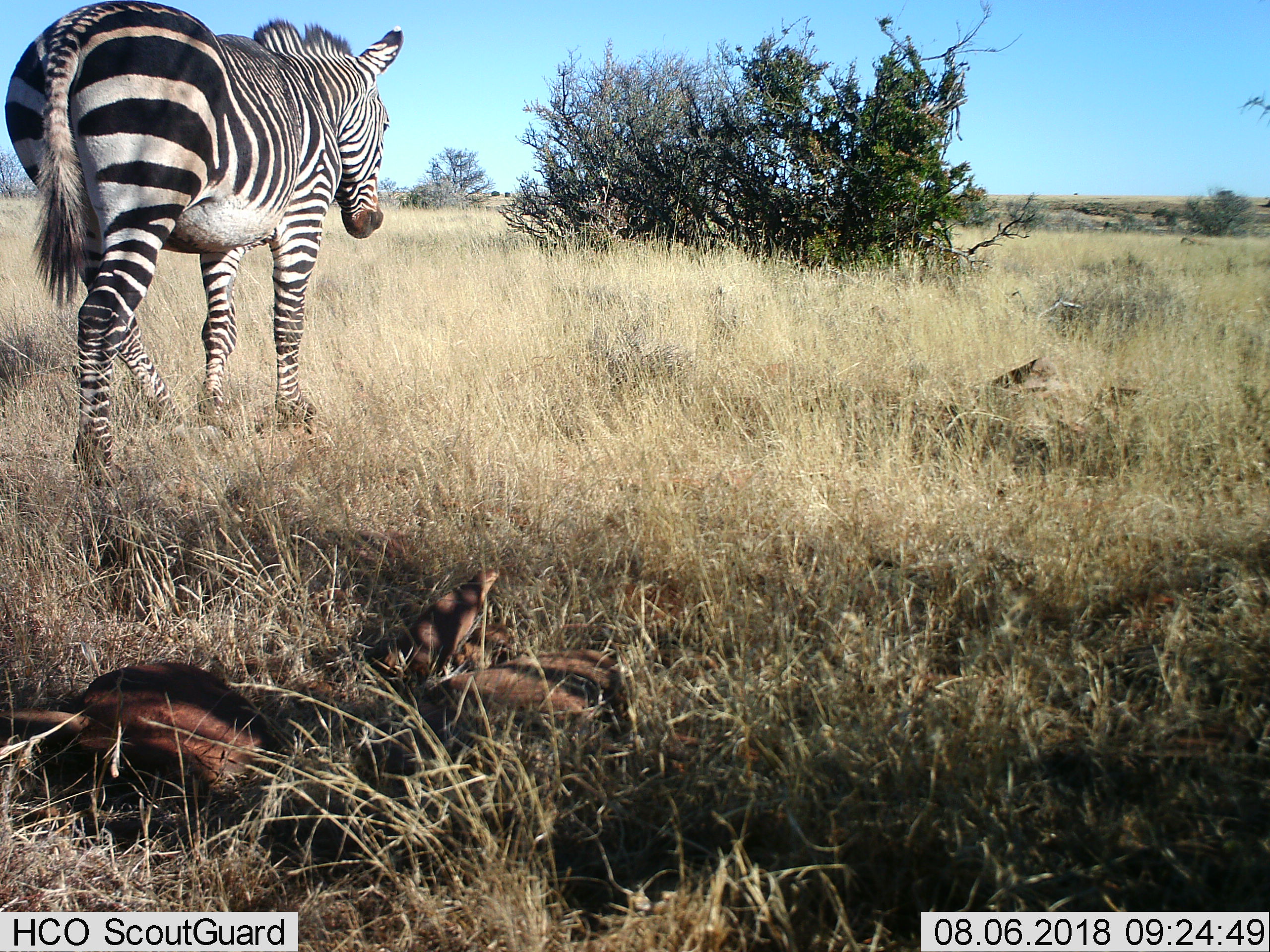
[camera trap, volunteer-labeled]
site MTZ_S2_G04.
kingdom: Animalia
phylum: Chordata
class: Mammalia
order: Perissodactyla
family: Equidae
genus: Equus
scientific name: Equus zebra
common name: mountain zebra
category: zebramountain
Zebramountain (mountain zebra) (Equus zebra), count 1. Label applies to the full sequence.